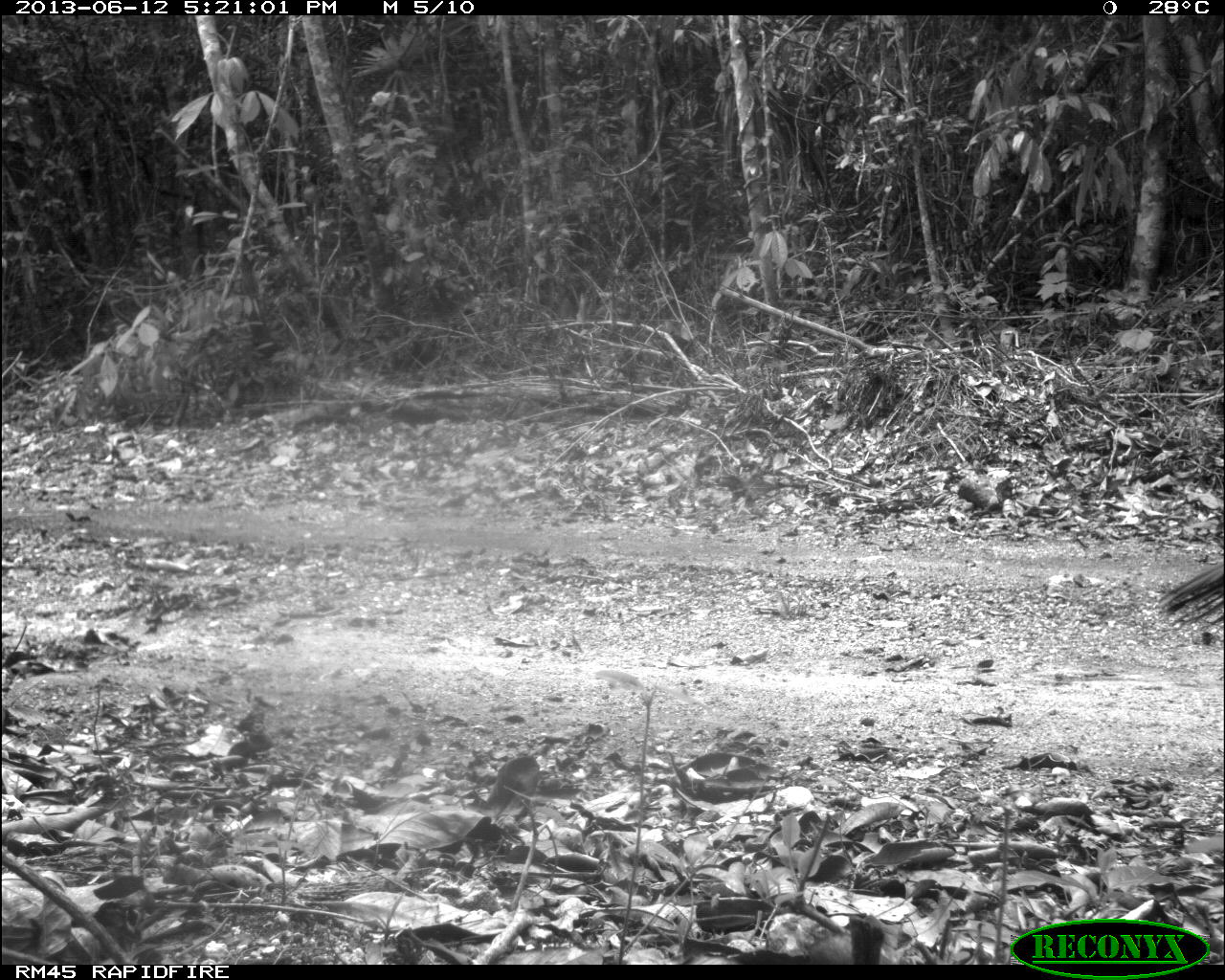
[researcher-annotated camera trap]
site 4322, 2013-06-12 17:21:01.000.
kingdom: Animalia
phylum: Chordata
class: Aves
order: Galliformes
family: Phasianidae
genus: Meleagris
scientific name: Meleagris ocellata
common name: ocellated turkey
Meleagris ocellata (ocellated turkey), count 1, sex female.